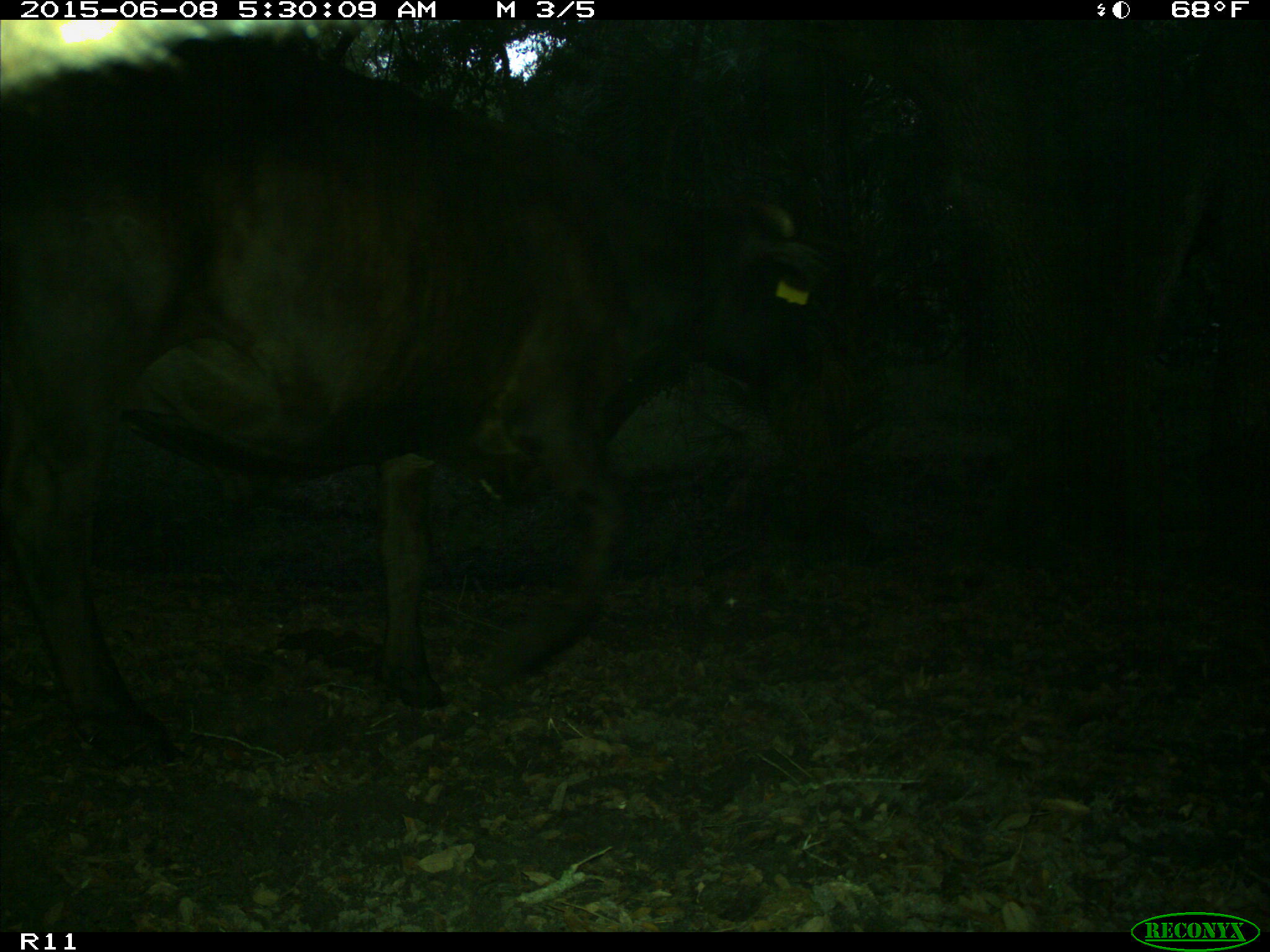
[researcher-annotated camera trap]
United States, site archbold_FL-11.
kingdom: Animalia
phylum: Chordata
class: Mammalia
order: Artiodactyla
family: Bovidae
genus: Bos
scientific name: Bos taurus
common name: domestic cow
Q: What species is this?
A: Bos taurus (domestic cow).